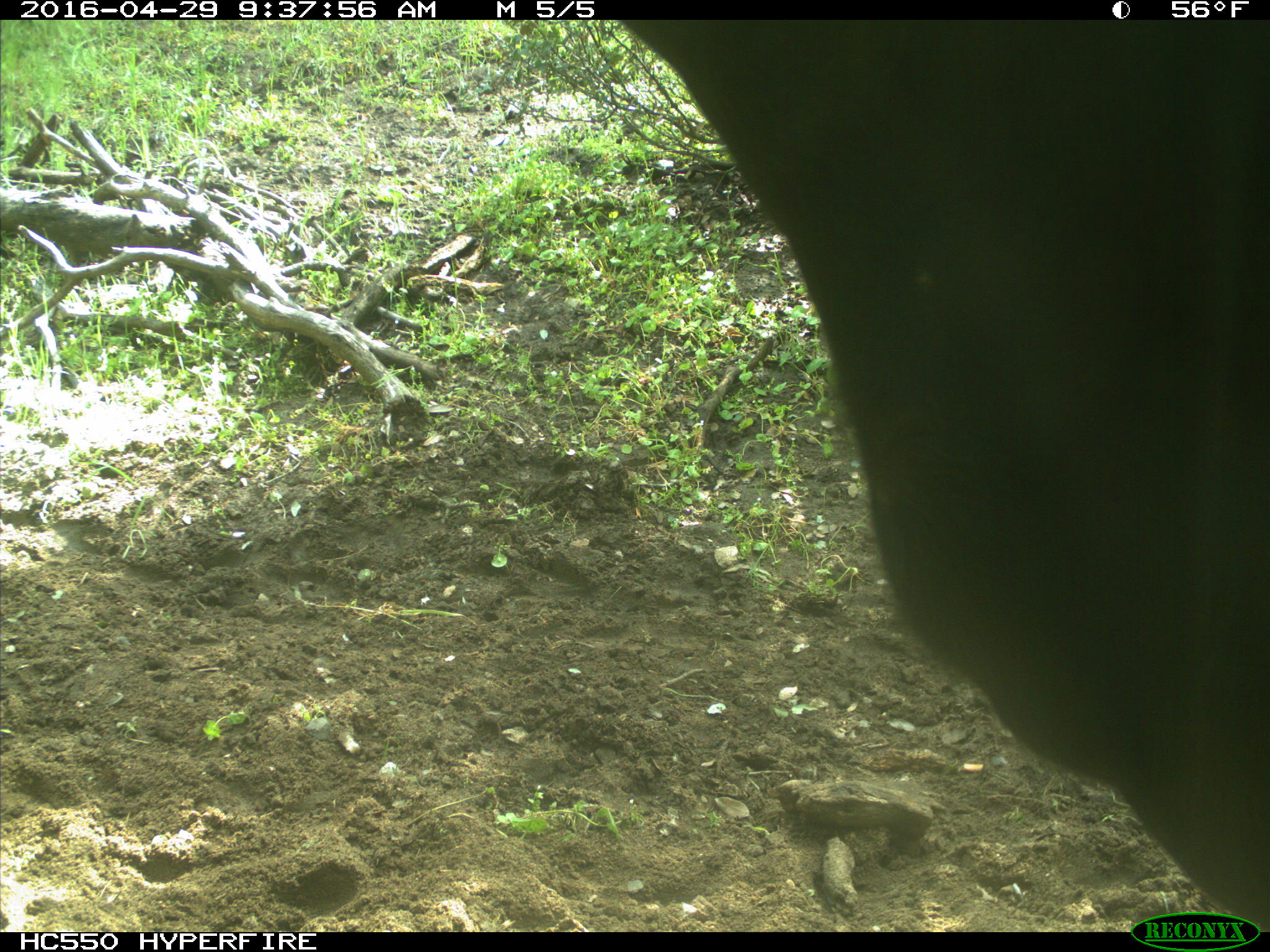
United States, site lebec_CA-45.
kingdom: Animalia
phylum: Chordata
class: Mammalia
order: Artiodactyla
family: Bovidae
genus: Bos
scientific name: Bos taurus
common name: domestic cow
Bos taurus (domestic cow).